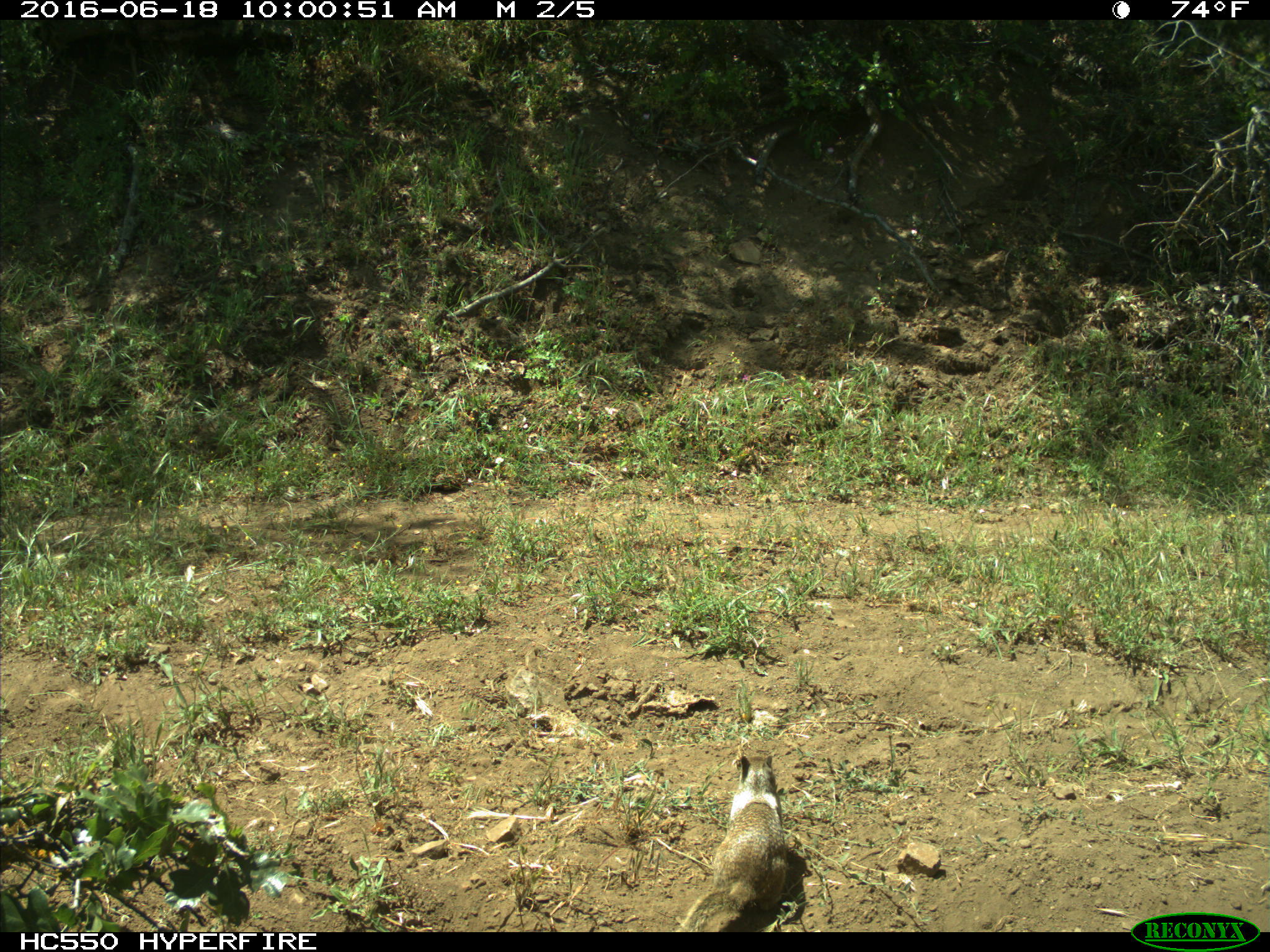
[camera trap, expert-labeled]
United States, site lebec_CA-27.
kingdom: Animalia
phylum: Chordata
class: Mammalia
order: Rodentia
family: Sciuridae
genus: Otospermophilus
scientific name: Otospermophilus beecheyi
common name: california ground squirrel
Otospermophilus beecheyi (california ground squirrel).